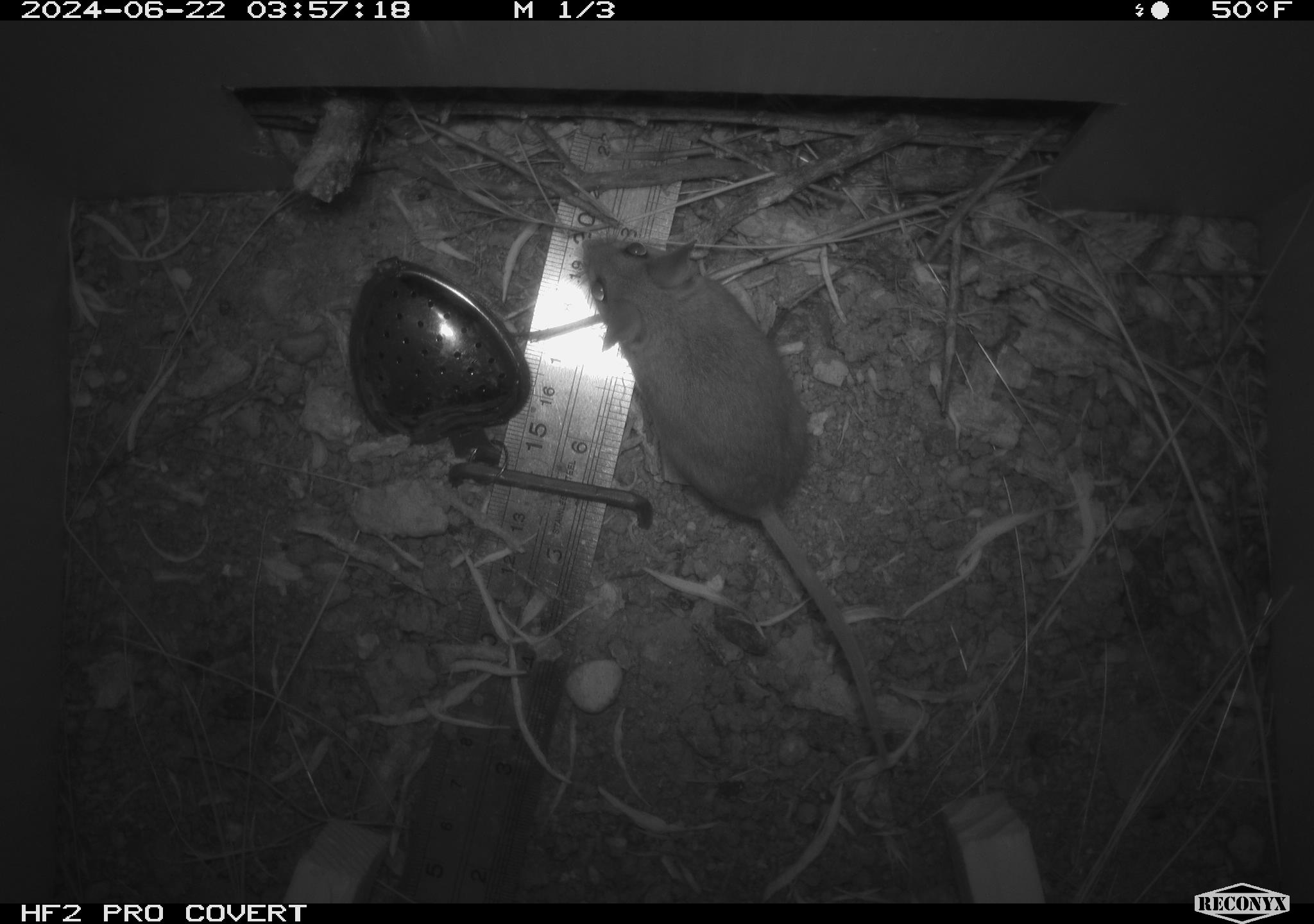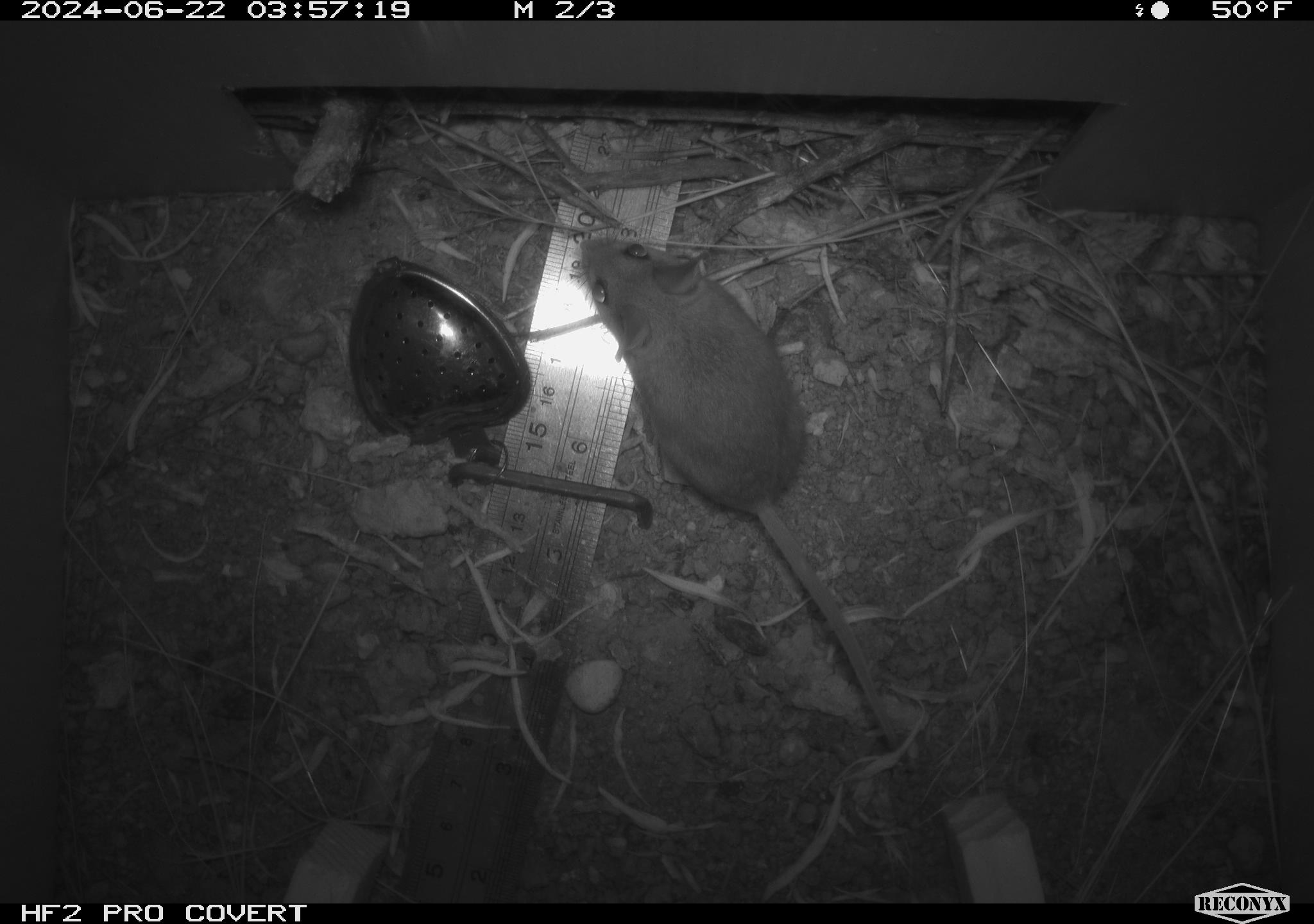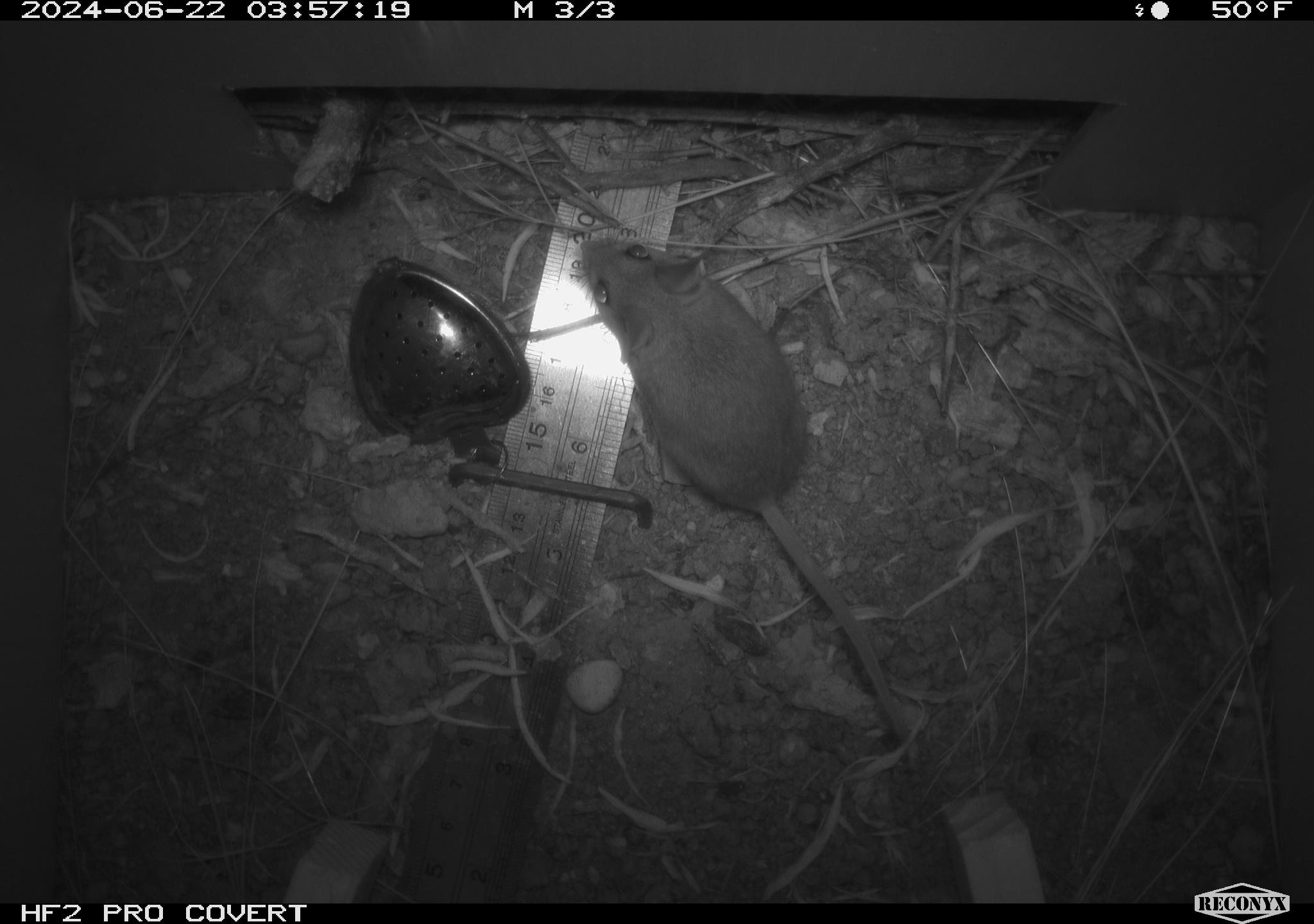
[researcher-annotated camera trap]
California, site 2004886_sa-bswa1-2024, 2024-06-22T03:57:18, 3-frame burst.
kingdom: Animalia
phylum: Chordata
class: Mammalia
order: Rodentia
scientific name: Rodentia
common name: mouse species